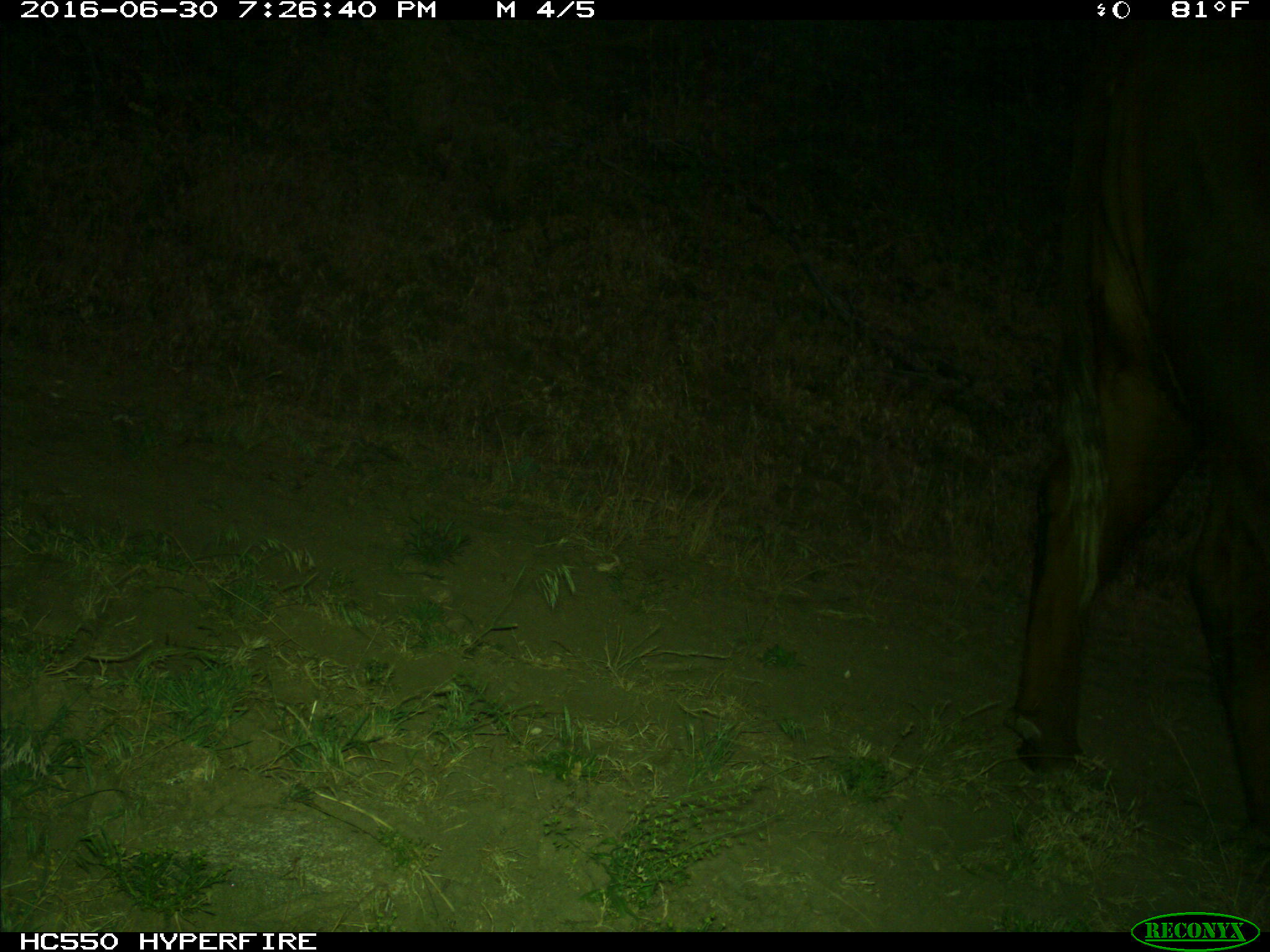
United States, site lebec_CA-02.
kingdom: Animalia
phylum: Chordata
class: Mammalia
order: Artiodactyla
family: Bovidae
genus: Bos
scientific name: Bos taurus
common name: domestic cow